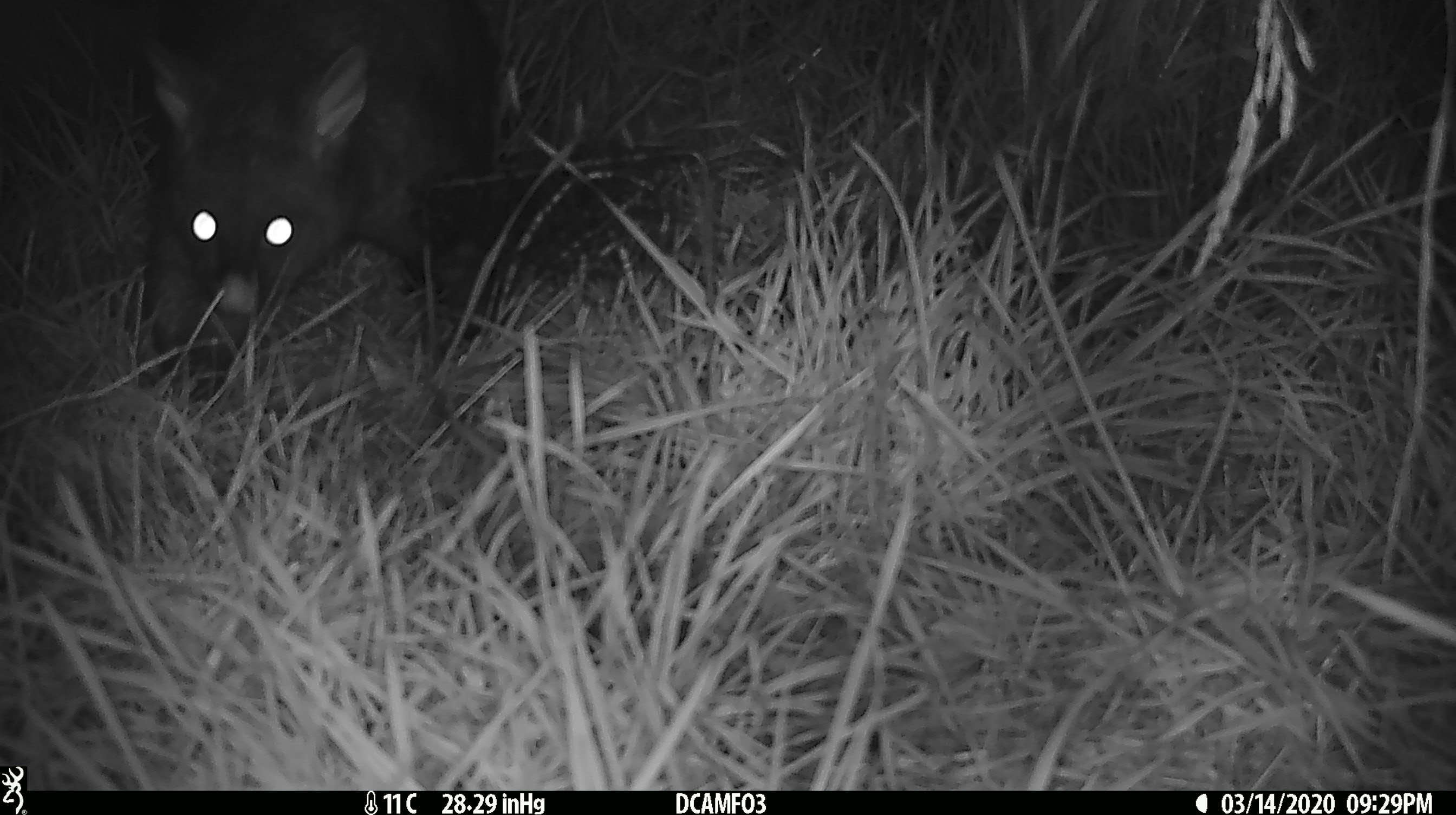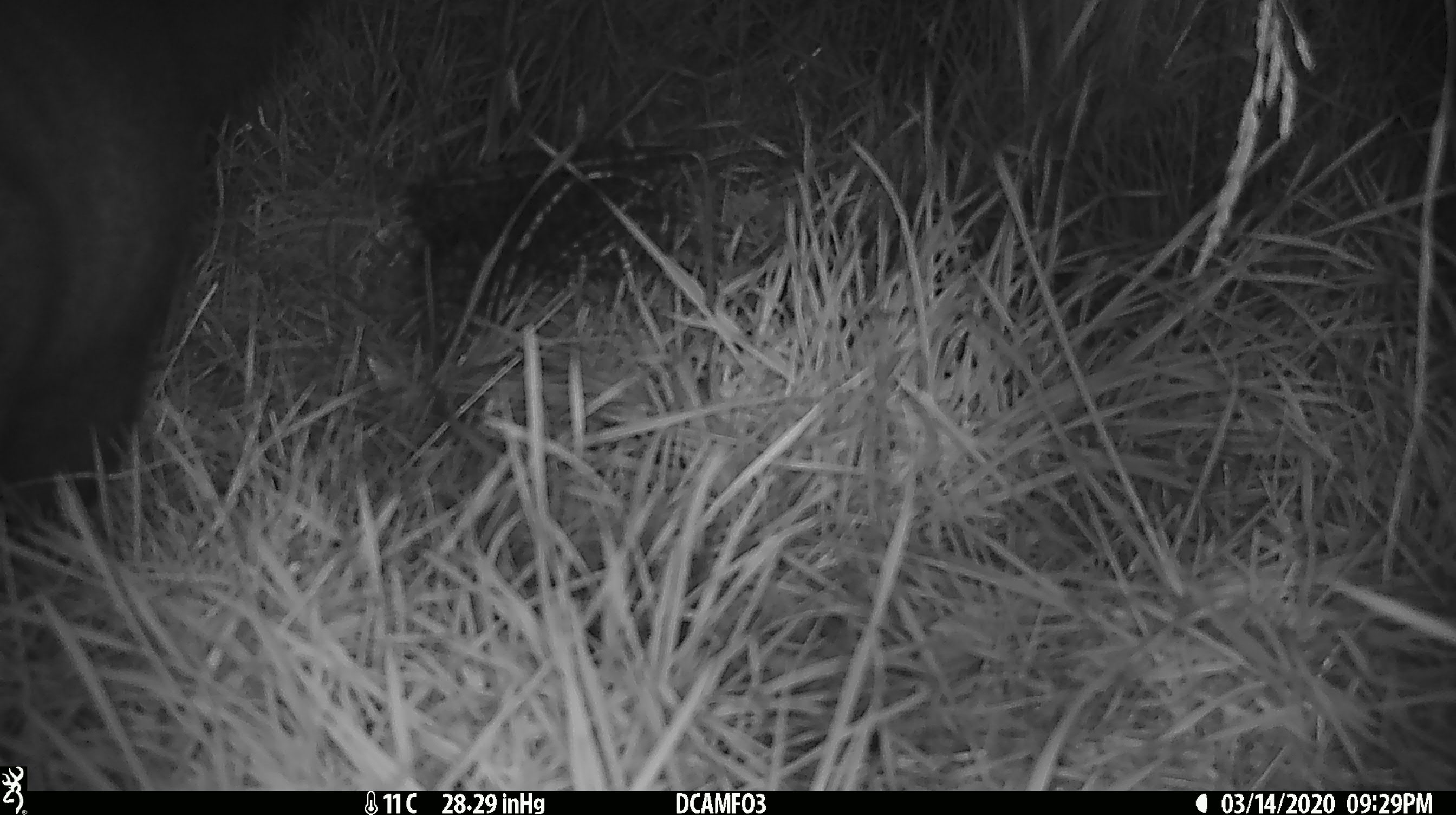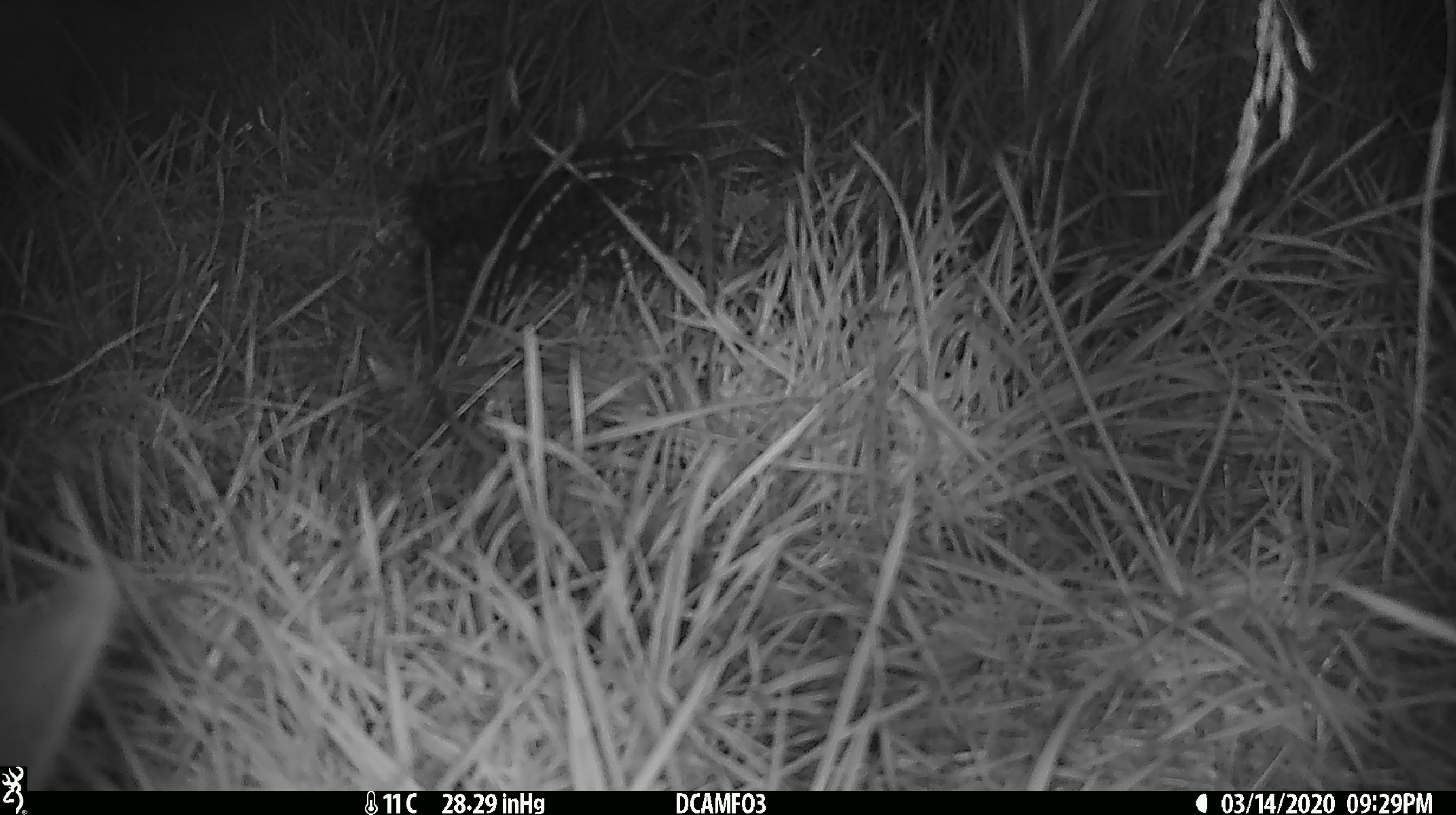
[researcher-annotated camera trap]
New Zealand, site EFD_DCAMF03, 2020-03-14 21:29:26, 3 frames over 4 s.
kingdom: Animalia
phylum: Chordata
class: Mammalia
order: Diprotodontia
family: Phalangeridae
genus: Trichosurus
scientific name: Trichosurus vulpecula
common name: common brushtail possum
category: possum